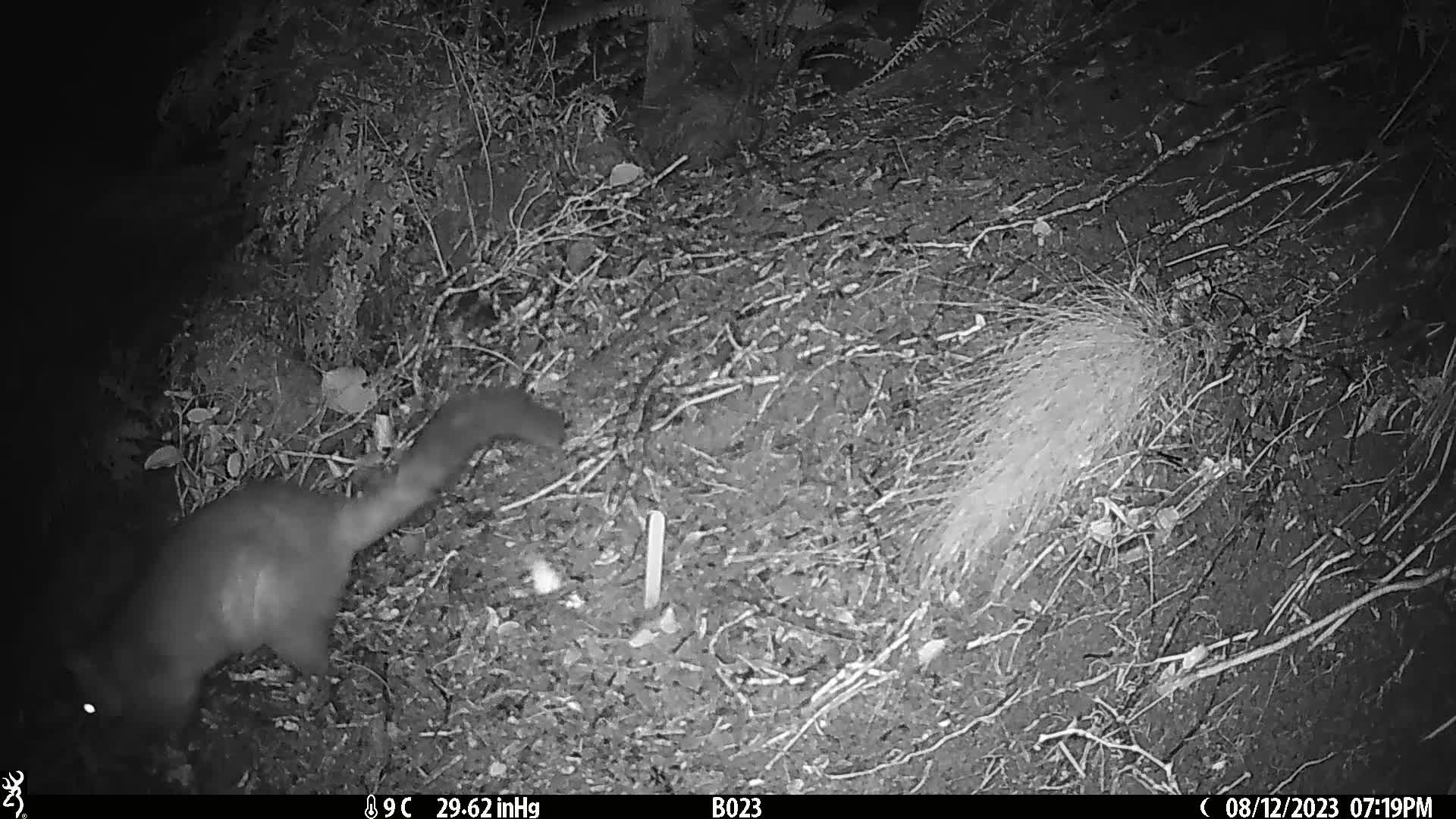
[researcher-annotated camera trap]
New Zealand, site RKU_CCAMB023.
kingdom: Animalia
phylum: Chordata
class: Mammalia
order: Diprotodontia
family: Phalangeridae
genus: Trichosurus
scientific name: Trichosurus vulpecula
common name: common brushtail possum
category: possum